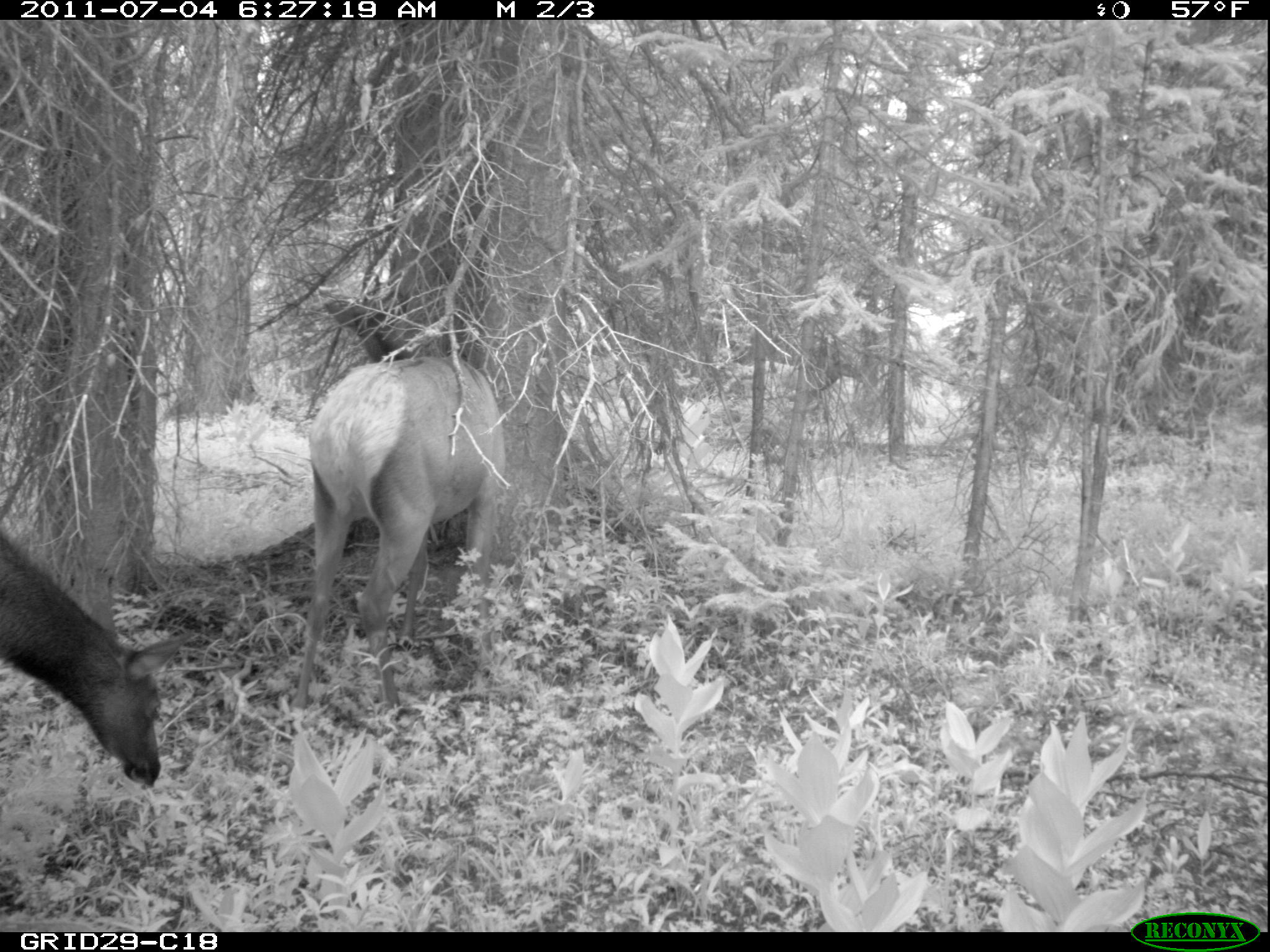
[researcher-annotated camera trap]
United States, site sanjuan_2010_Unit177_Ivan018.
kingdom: Animalia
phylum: Chordata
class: Mammalia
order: Artiodactyla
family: Cervidae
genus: Cervus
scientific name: Cervus elaphus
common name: red deer